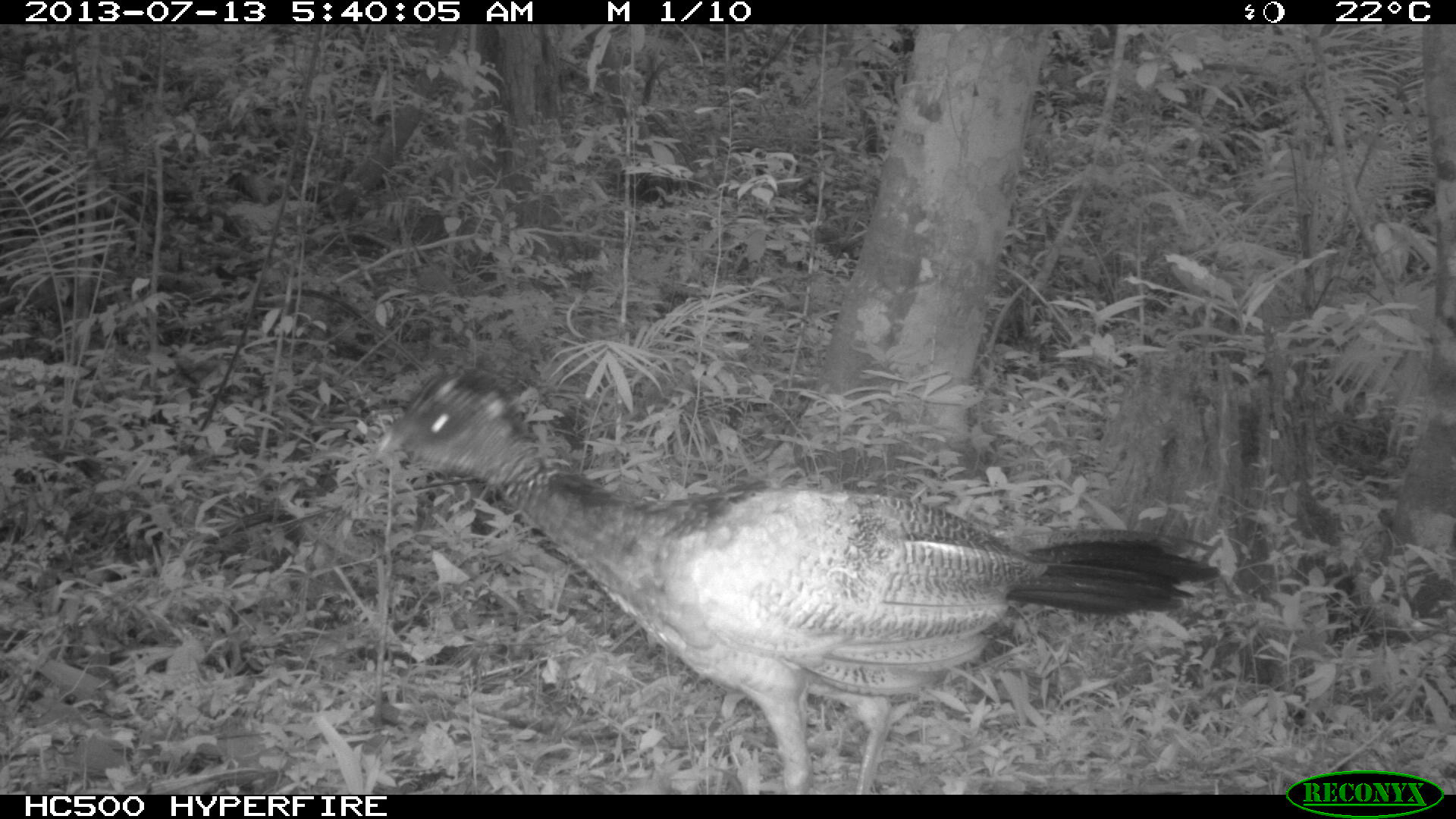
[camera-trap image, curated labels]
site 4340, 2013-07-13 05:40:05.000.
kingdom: Animalia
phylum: Chordata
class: Aves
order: Galliformes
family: Cracidae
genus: Crax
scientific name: Crax rubra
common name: great curassow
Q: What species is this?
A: Crax rubra (great curassow).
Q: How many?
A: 1.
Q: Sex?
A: Male.